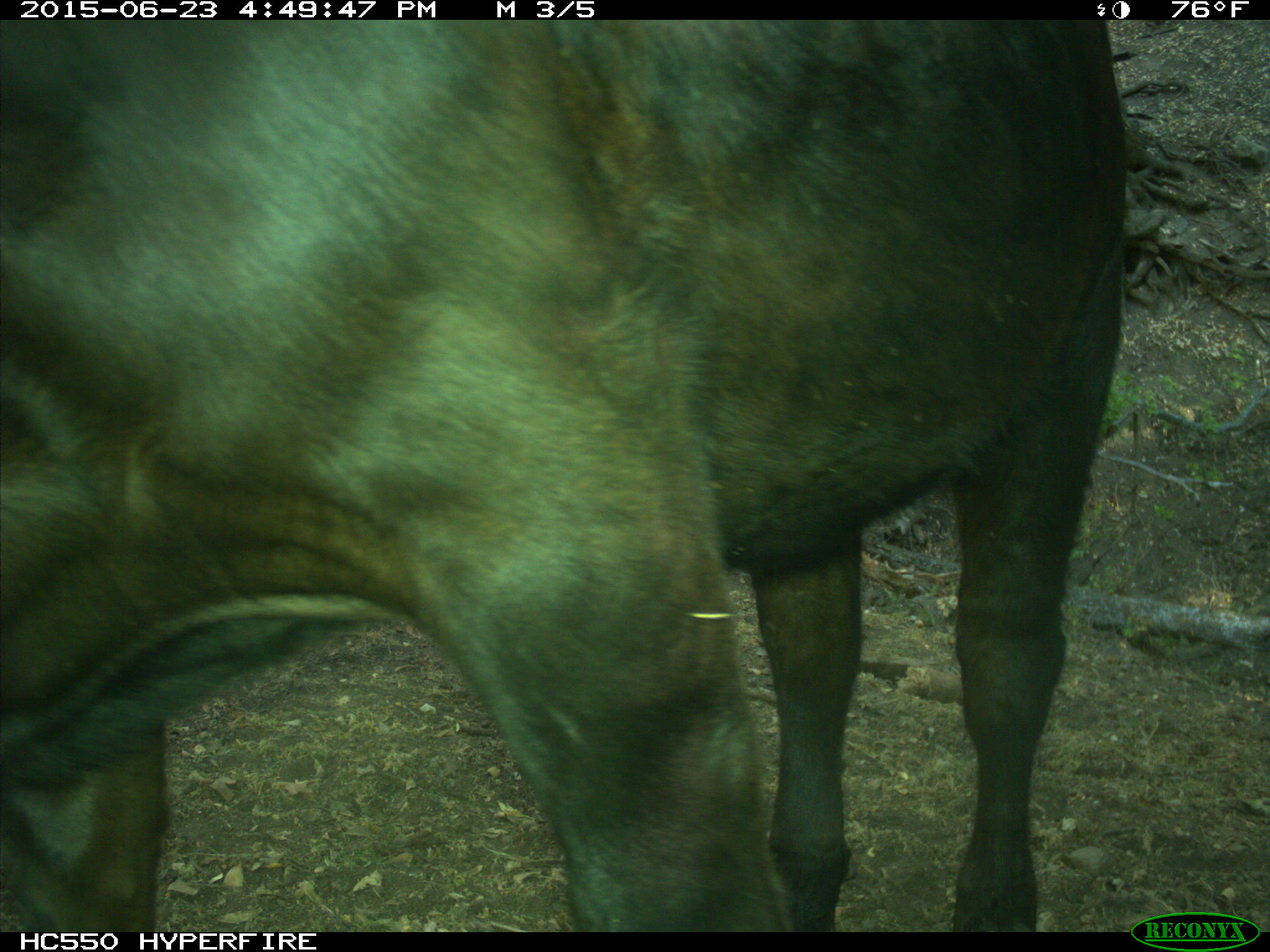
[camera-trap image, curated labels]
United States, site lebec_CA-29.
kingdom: Animalia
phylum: Chordata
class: Mammalia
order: Artiodactyla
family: Bovidae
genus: Bos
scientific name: Bos taurus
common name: domestic cow